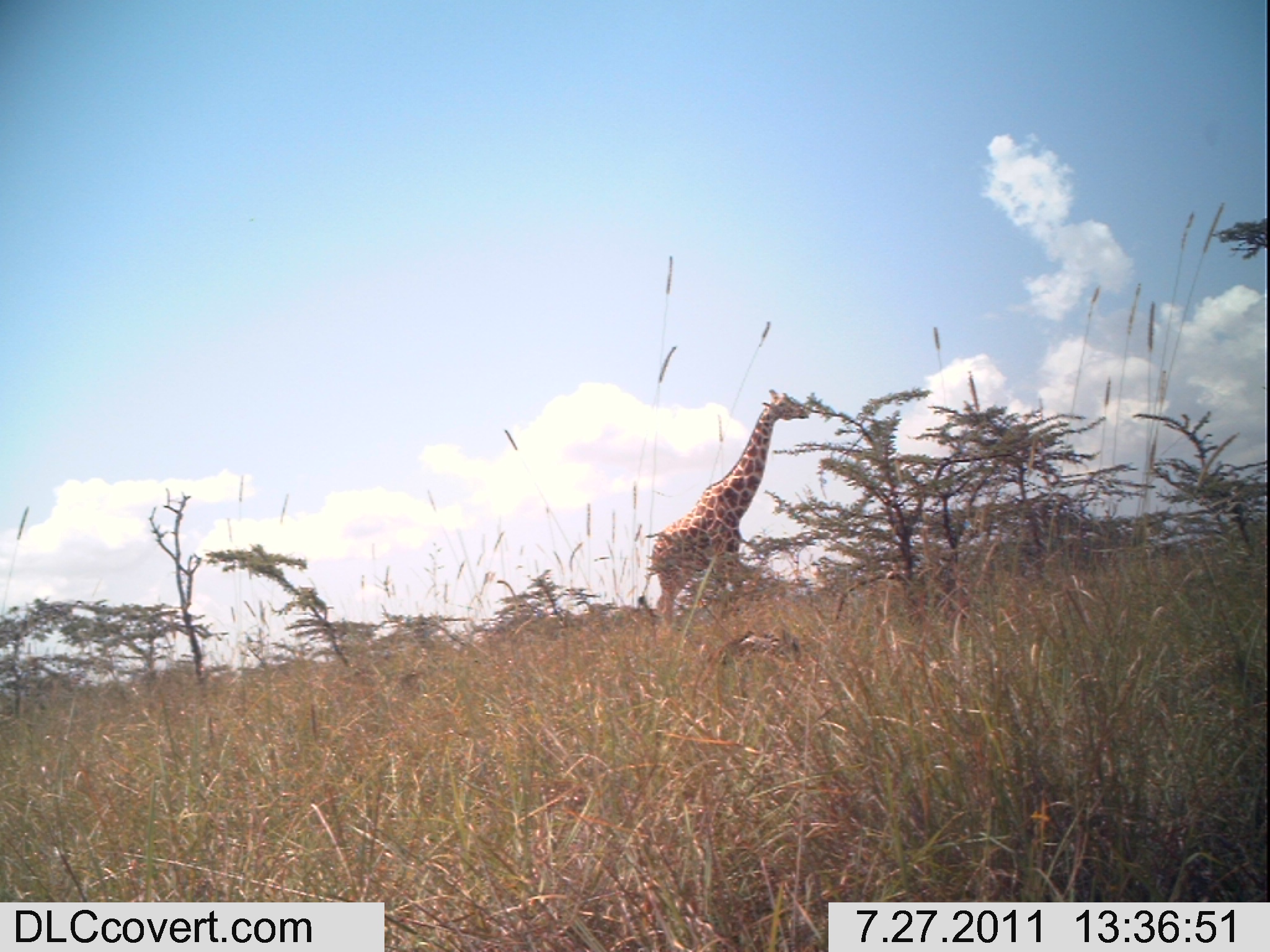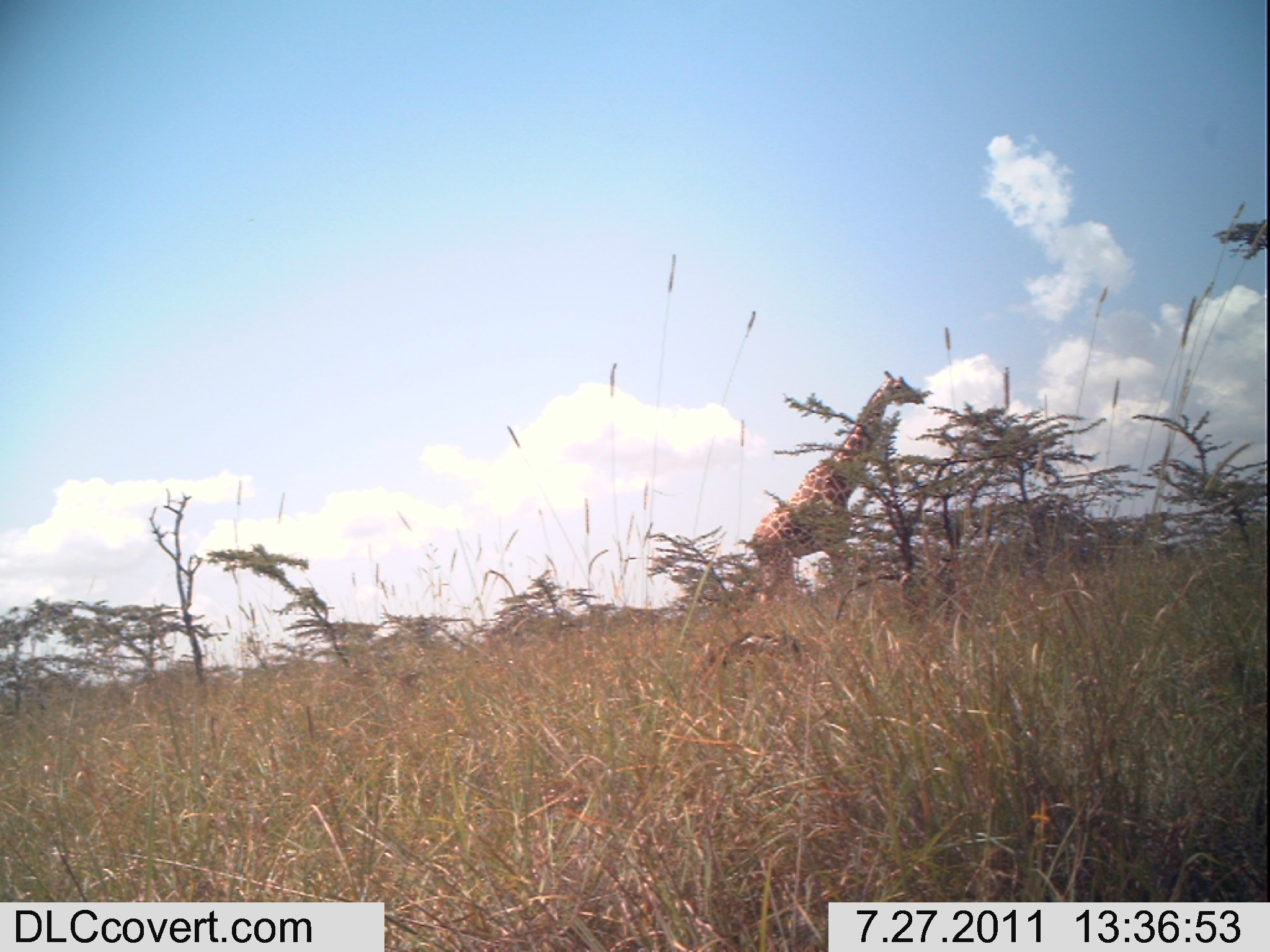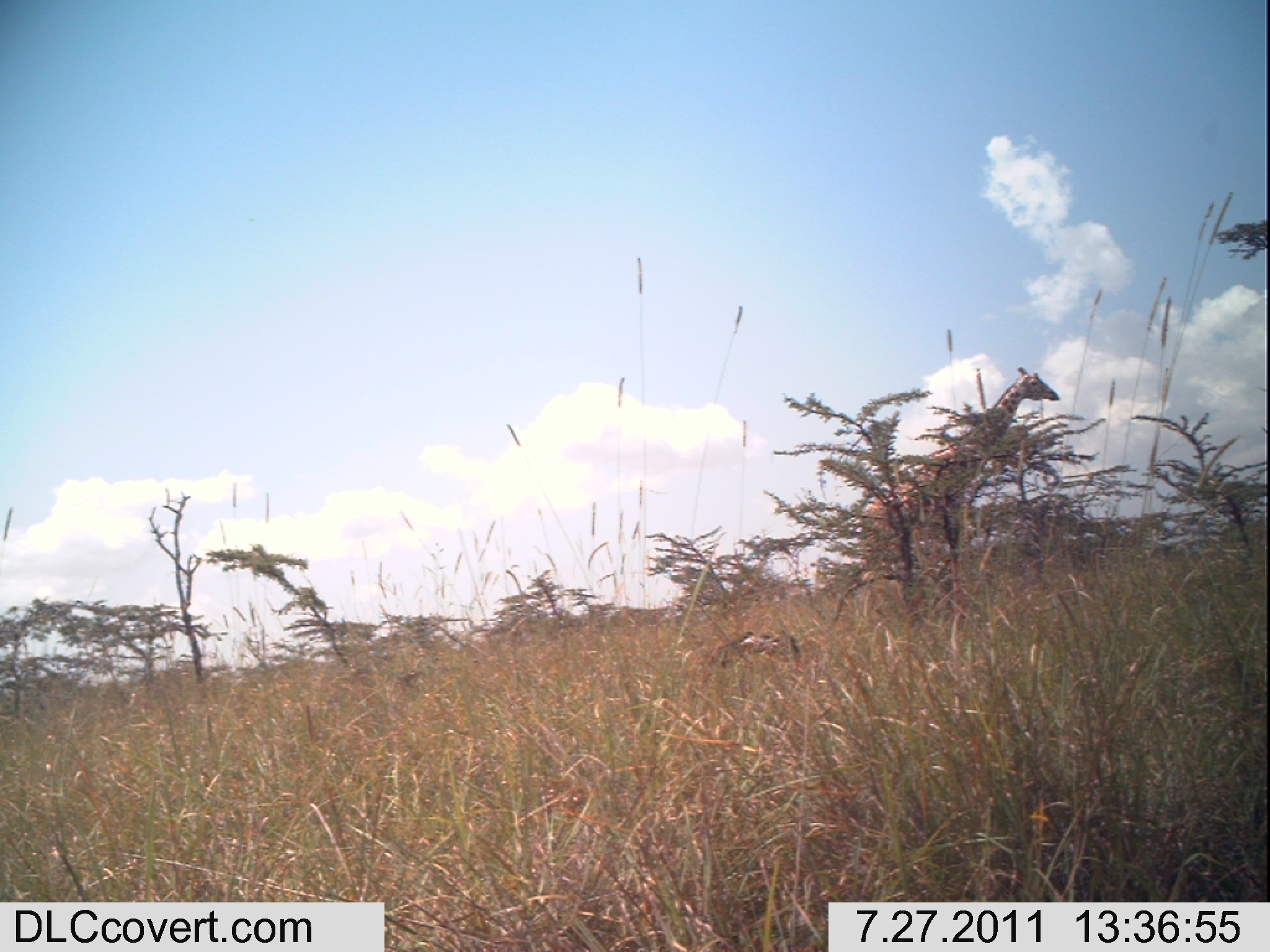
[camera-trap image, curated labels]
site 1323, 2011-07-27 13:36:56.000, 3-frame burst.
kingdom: Animalia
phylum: Chordata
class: Mammalia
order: Artiodactyla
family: Giraffidae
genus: Giraffa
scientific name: Giraffa camelopardalis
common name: giraffe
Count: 1.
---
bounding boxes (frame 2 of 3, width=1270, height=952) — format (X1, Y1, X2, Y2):
giraffa camelopardalis: (743, 369, 924, 598)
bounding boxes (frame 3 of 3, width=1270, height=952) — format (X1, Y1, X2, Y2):
giraffa camelopardalis: (857, 366, 1060, 594)